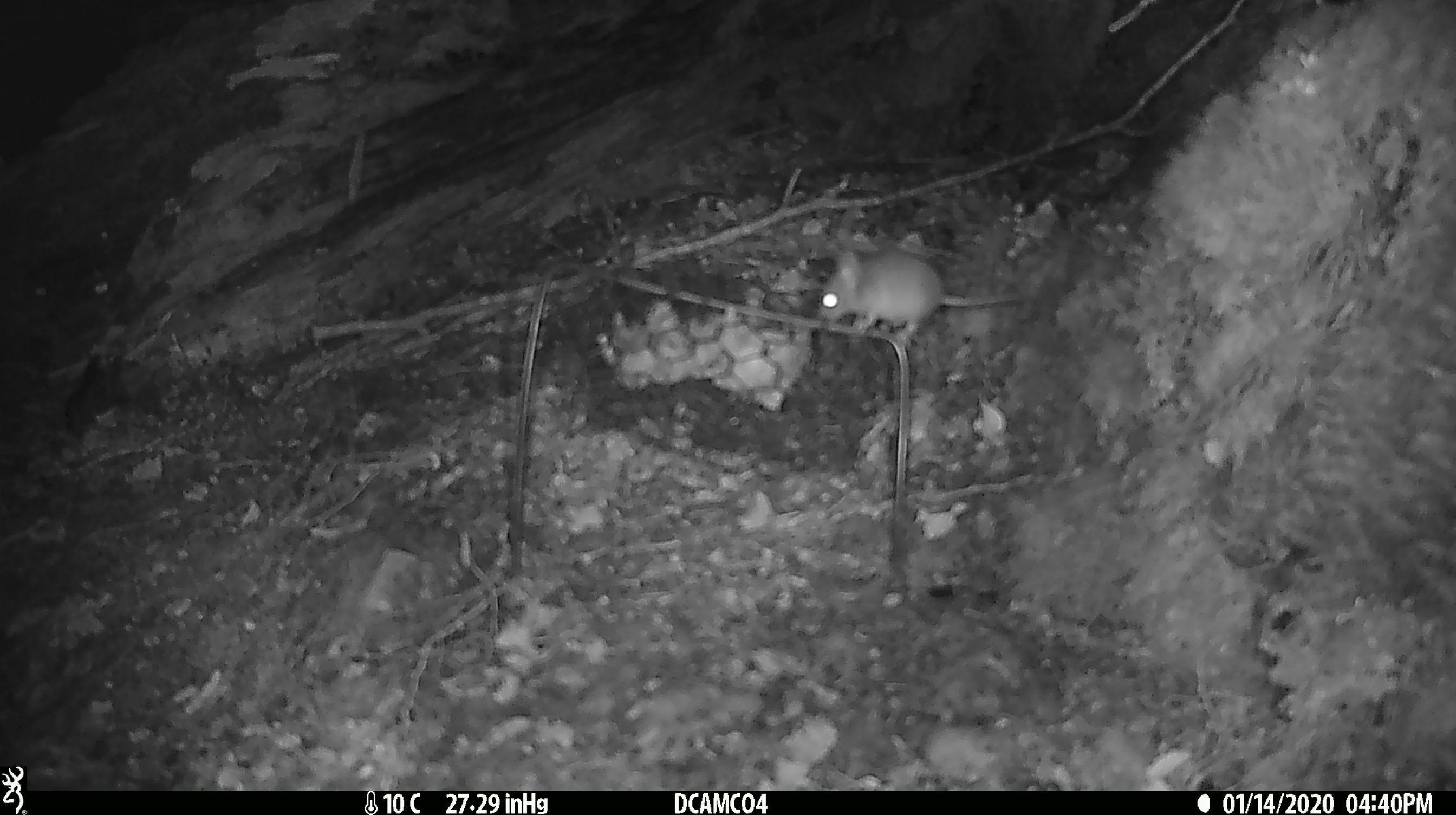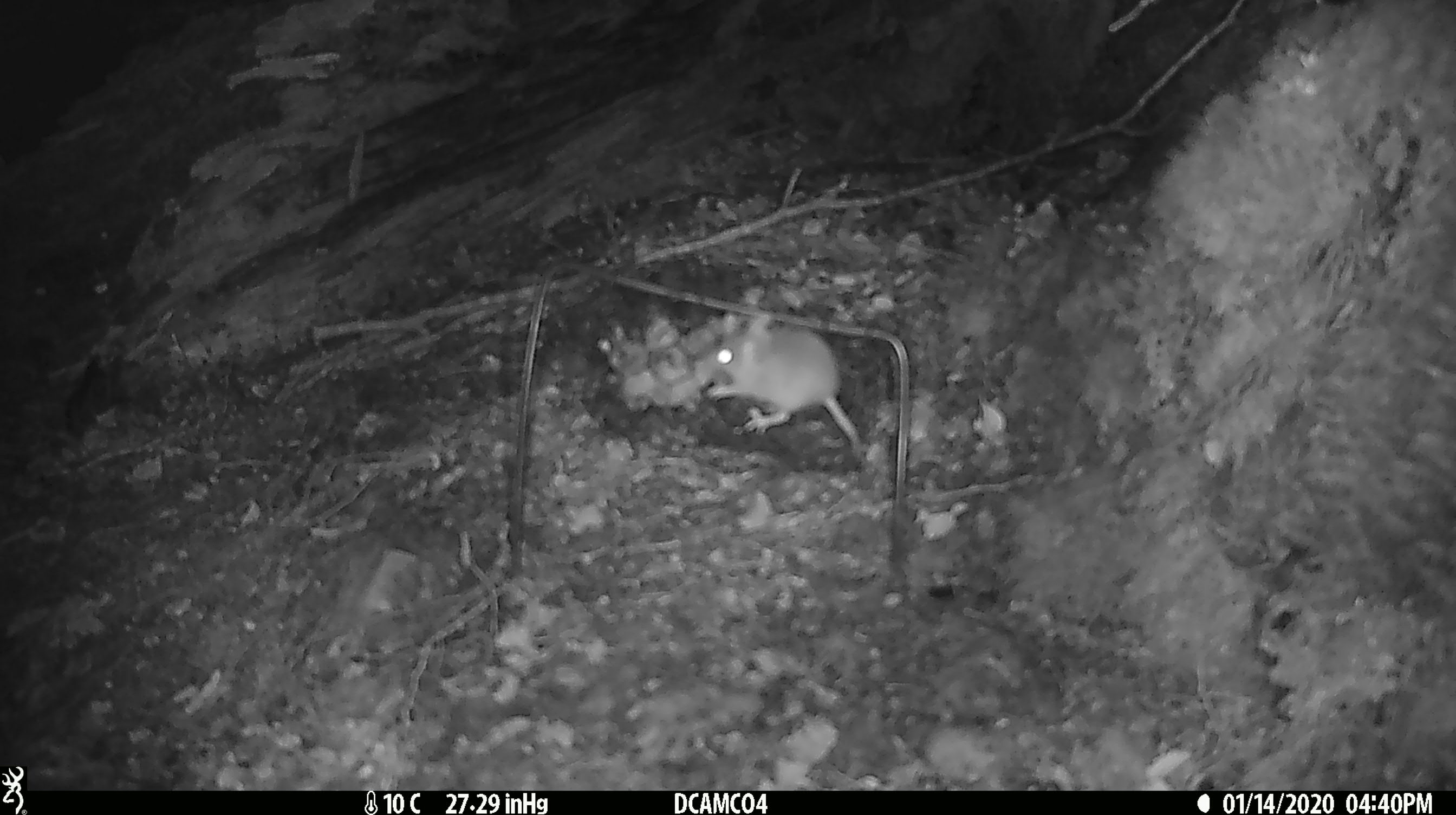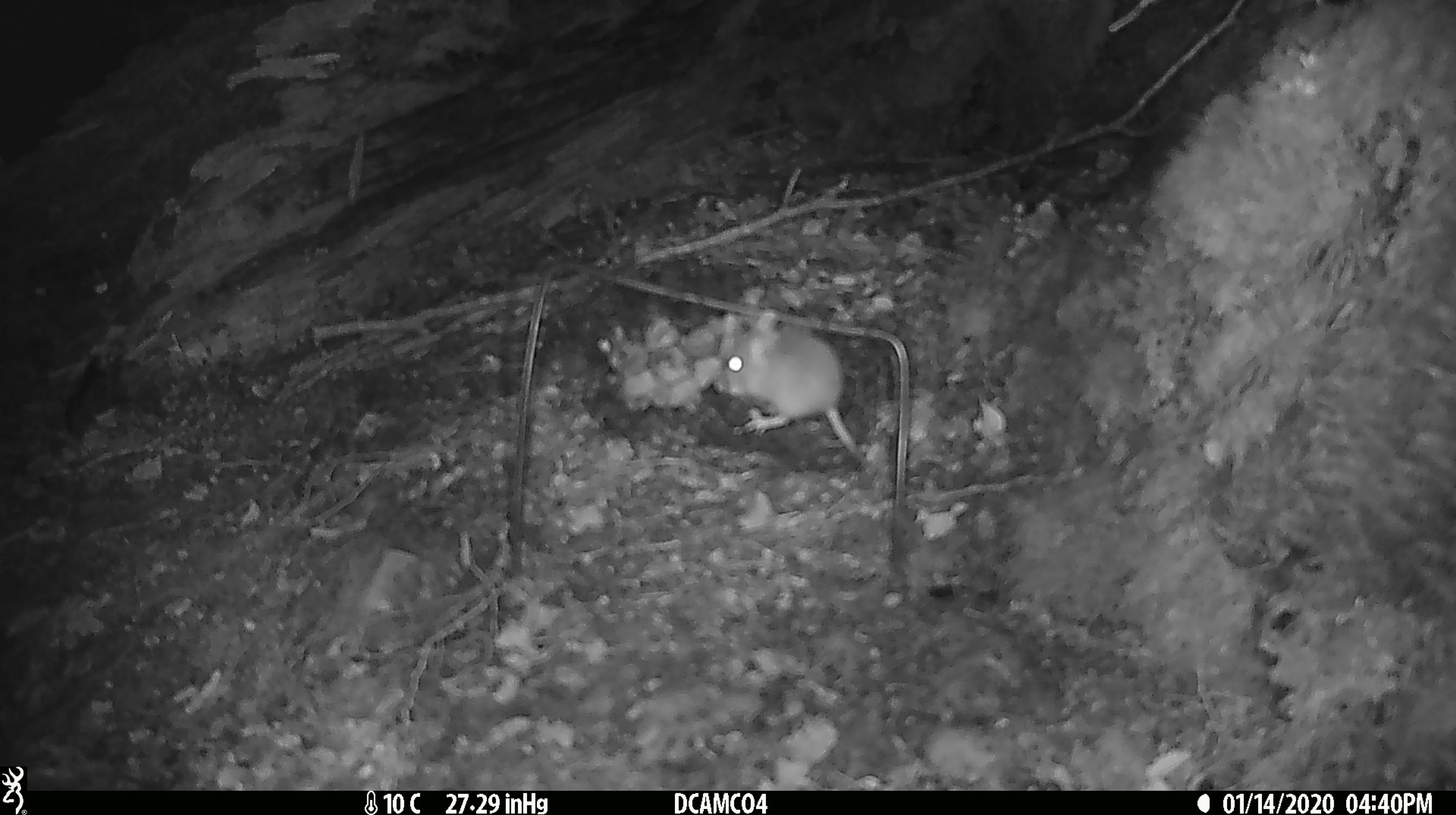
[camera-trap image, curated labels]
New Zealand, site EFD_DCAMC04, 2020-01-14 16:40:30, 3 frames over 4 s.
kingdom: Animalia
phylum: Chordata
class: Mammalia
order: Rodentia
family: Muridae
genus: Mus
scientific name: Mus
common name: mouse